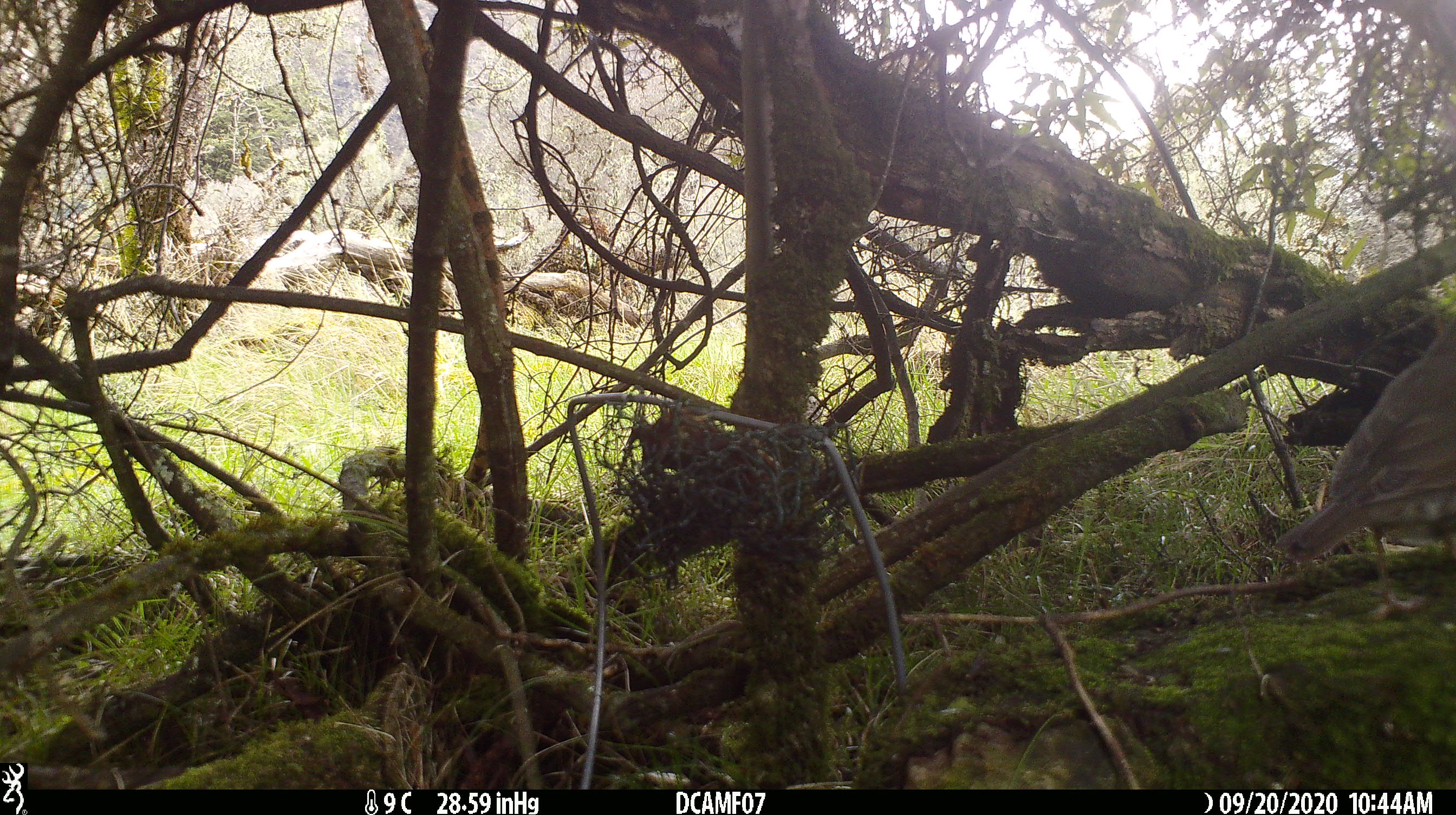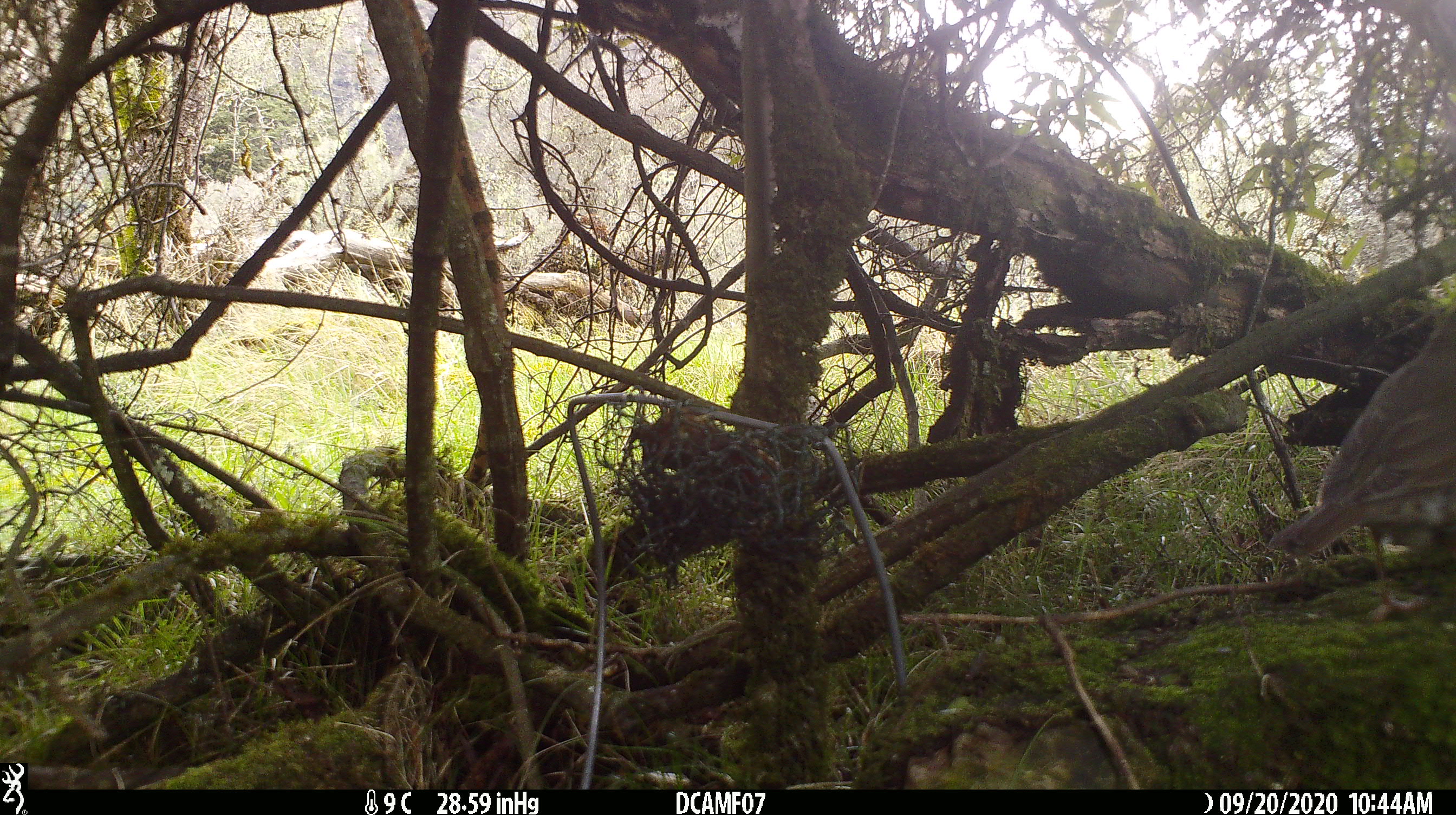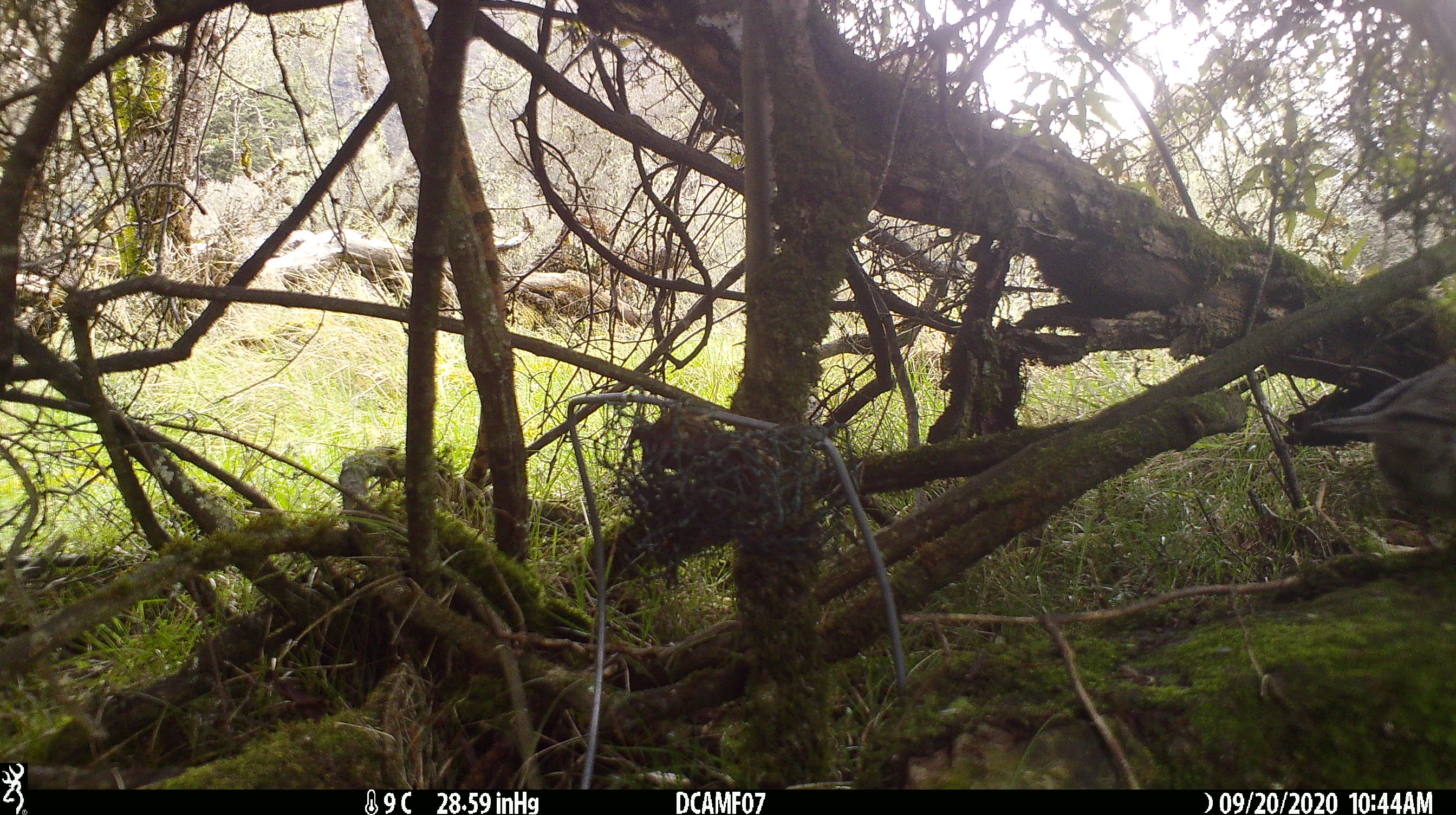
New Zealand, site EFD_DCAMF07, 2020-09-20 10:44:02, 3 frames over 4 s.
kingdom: Animalia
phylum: Chordata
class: Aves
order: Passeriformes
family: Turdidae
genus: Turdus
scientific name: Turdus philomelos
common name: song thrush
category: thrush